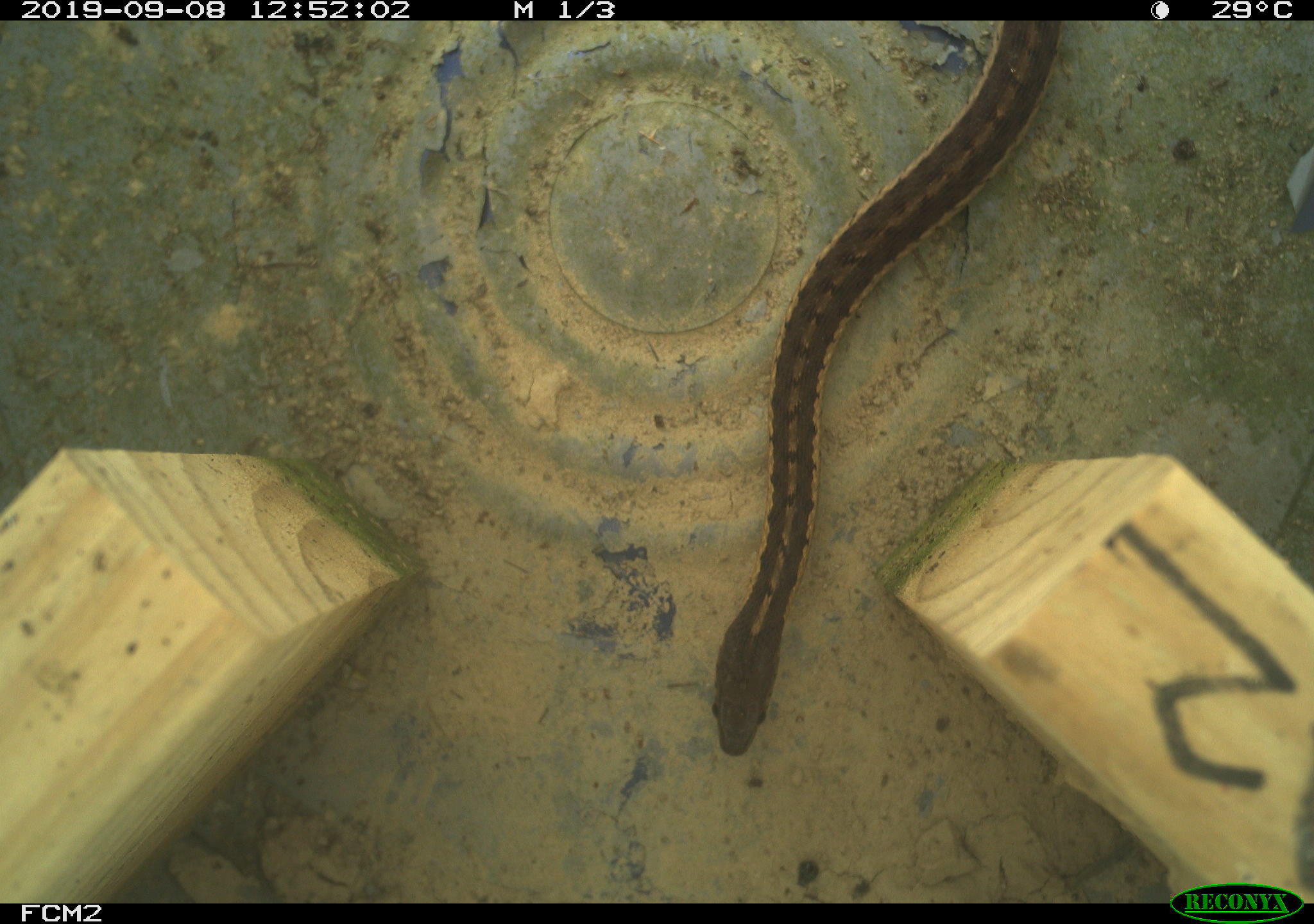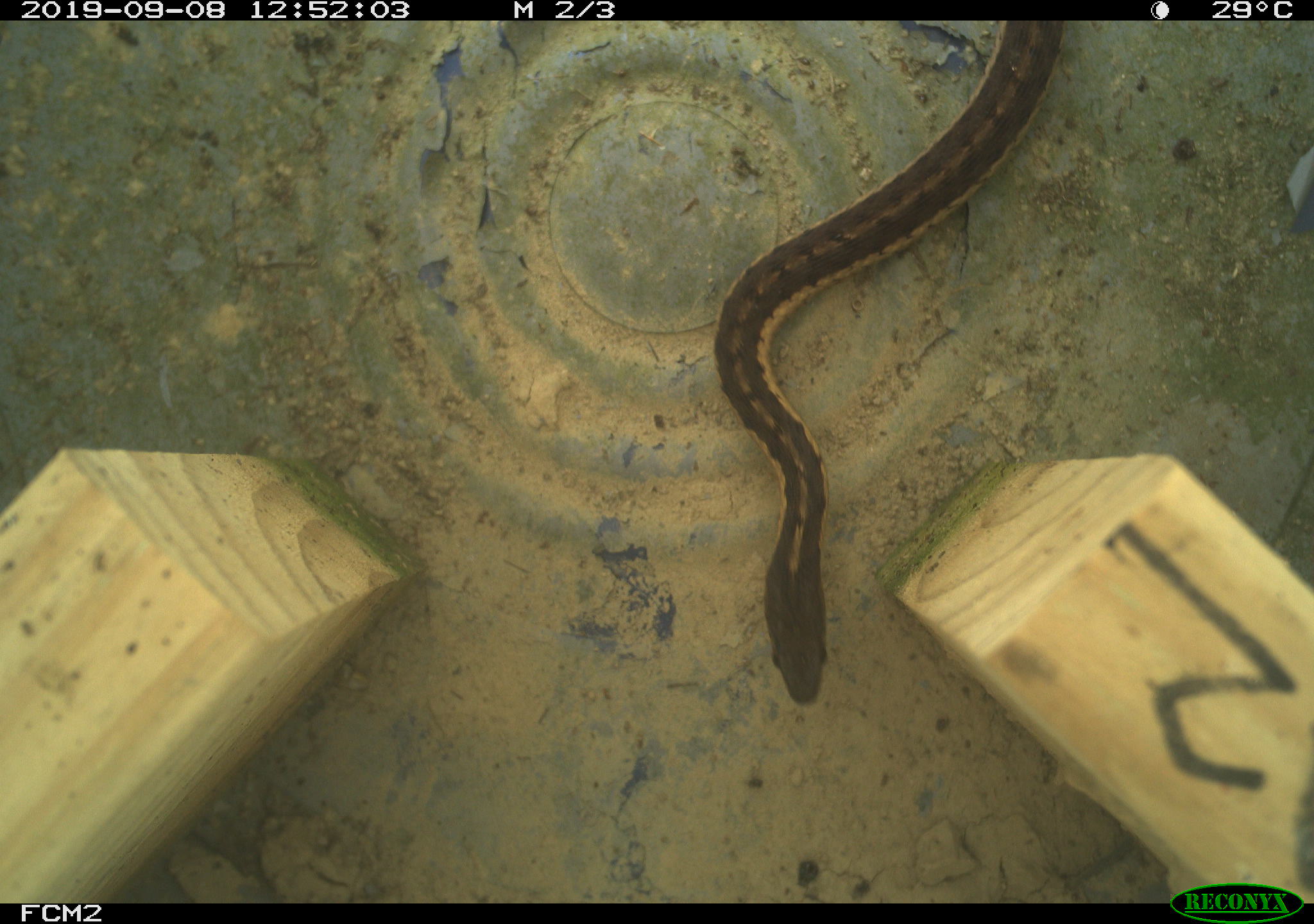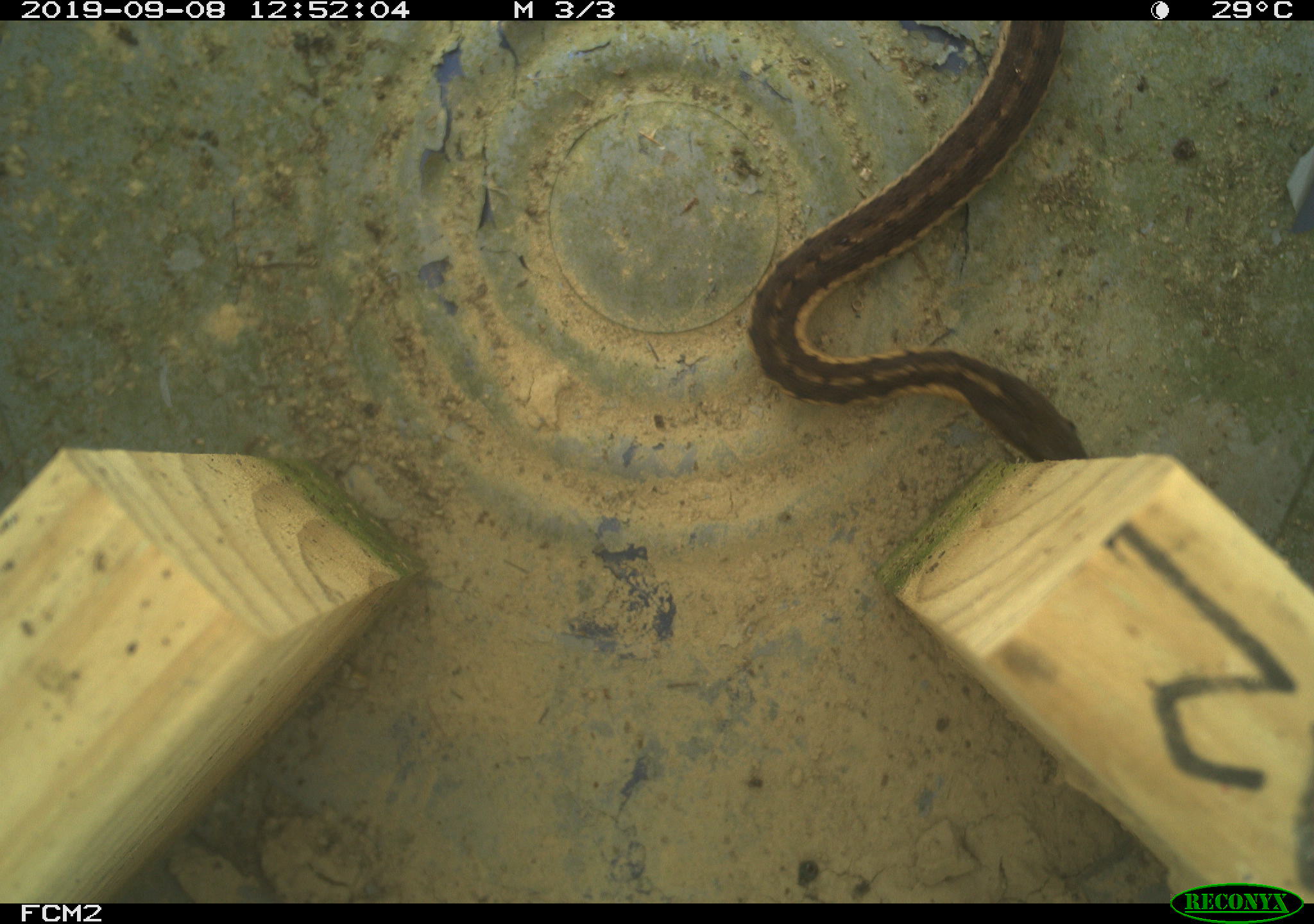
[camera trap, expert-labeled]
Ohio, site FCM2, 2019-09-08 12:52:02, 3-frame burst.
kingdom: Animalia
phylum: Chordata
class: Reptilia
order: Squamata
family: Colubridae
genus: Thamnophis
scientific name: Thamnophis sirtalis sirtalis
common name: eastern gartersnake